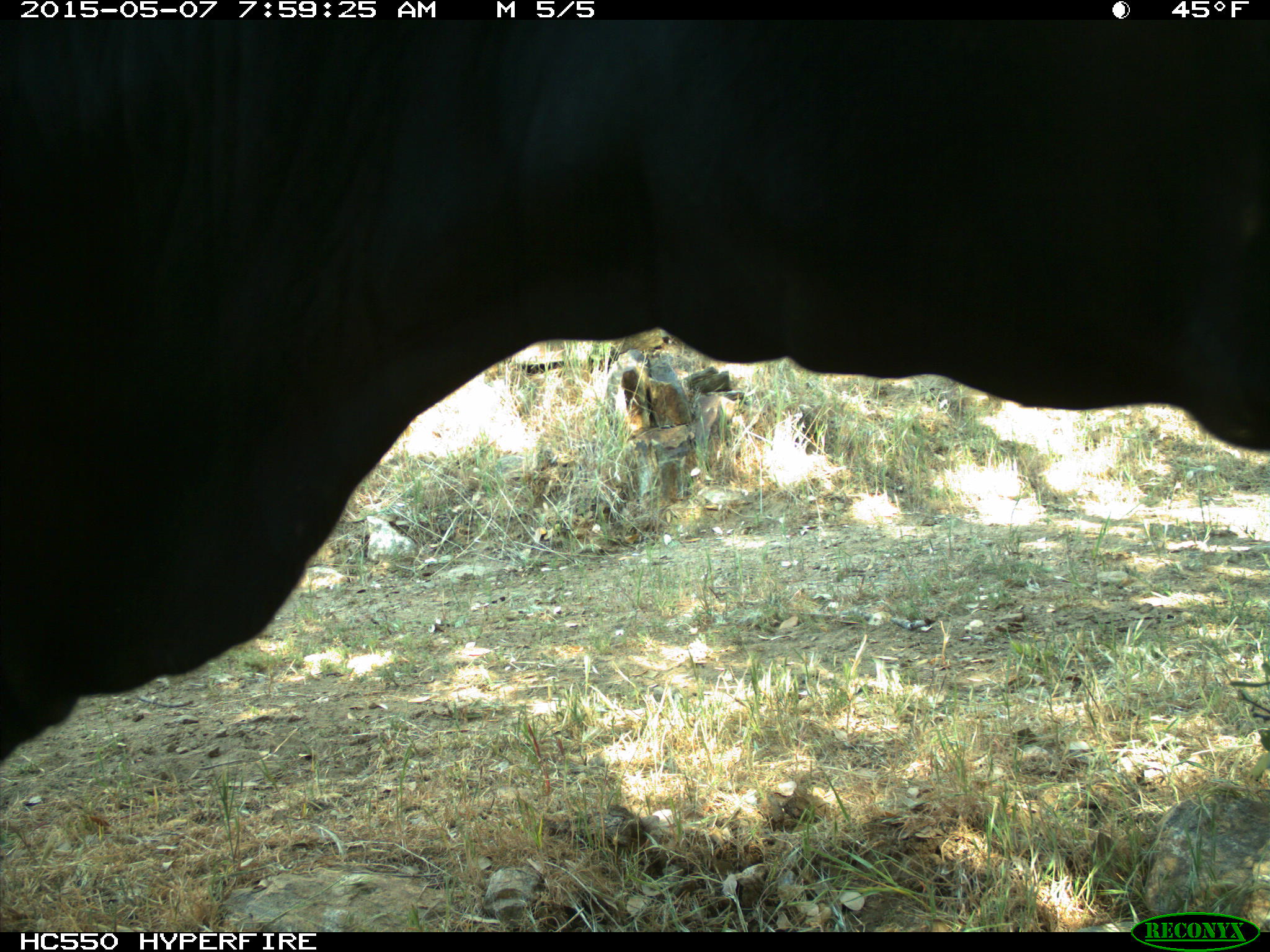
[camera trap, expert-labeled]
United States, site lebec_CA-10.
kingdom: Animalia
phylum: Chordata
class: Mammalia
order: Artiodactyla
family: Bovidae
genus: Bos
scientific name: Bos taurus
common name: domestic cow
Bos taurus (domestic cow).